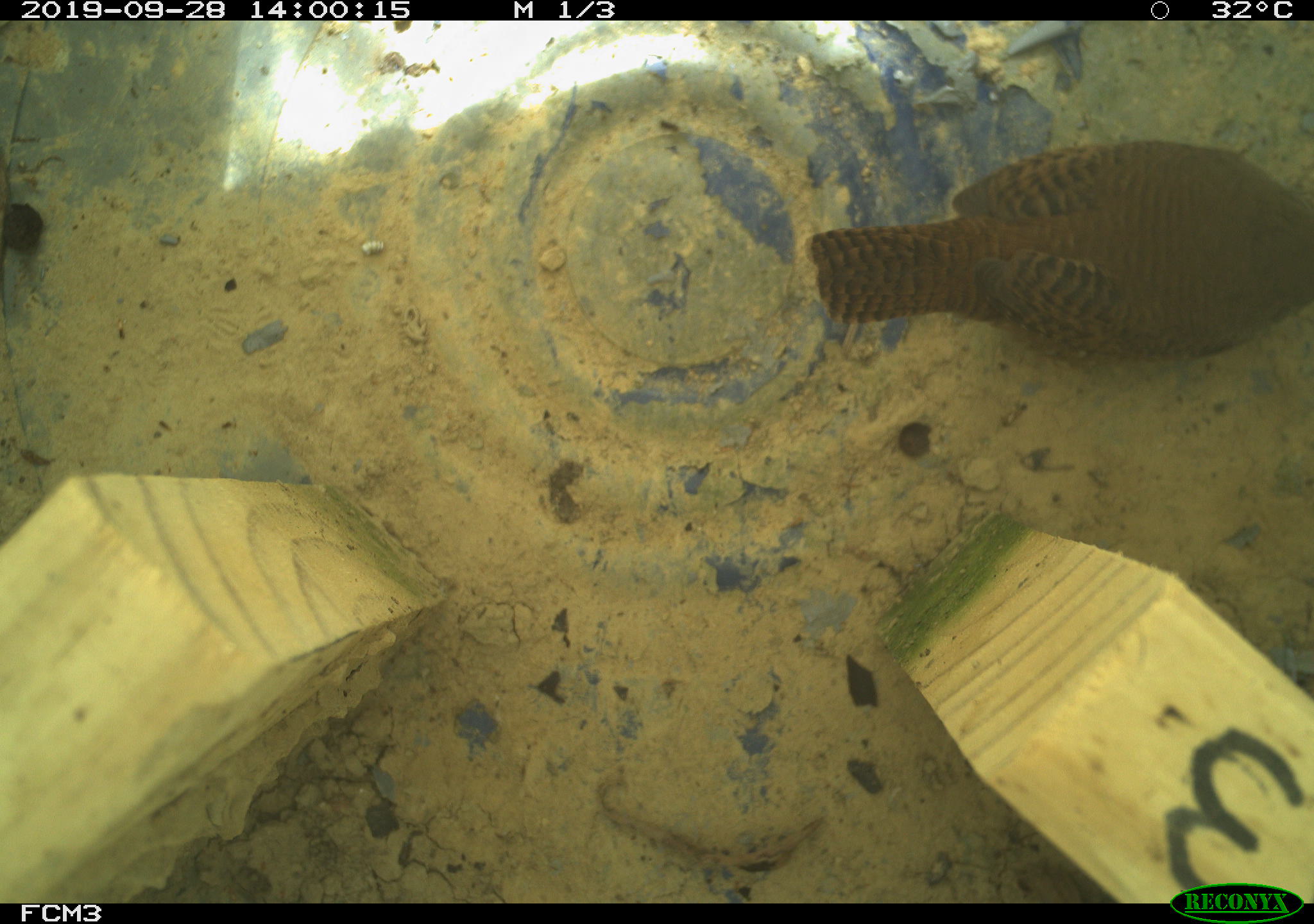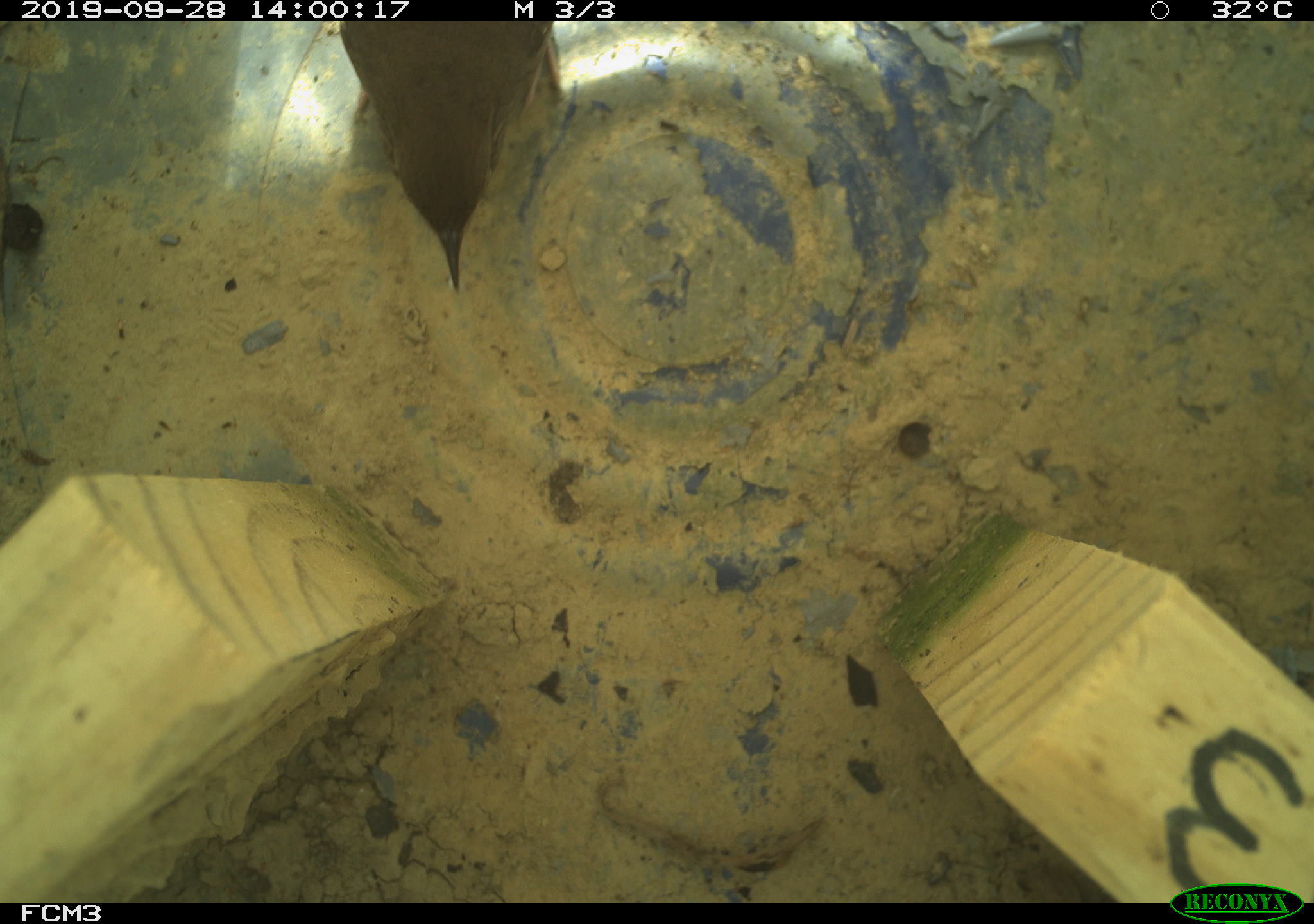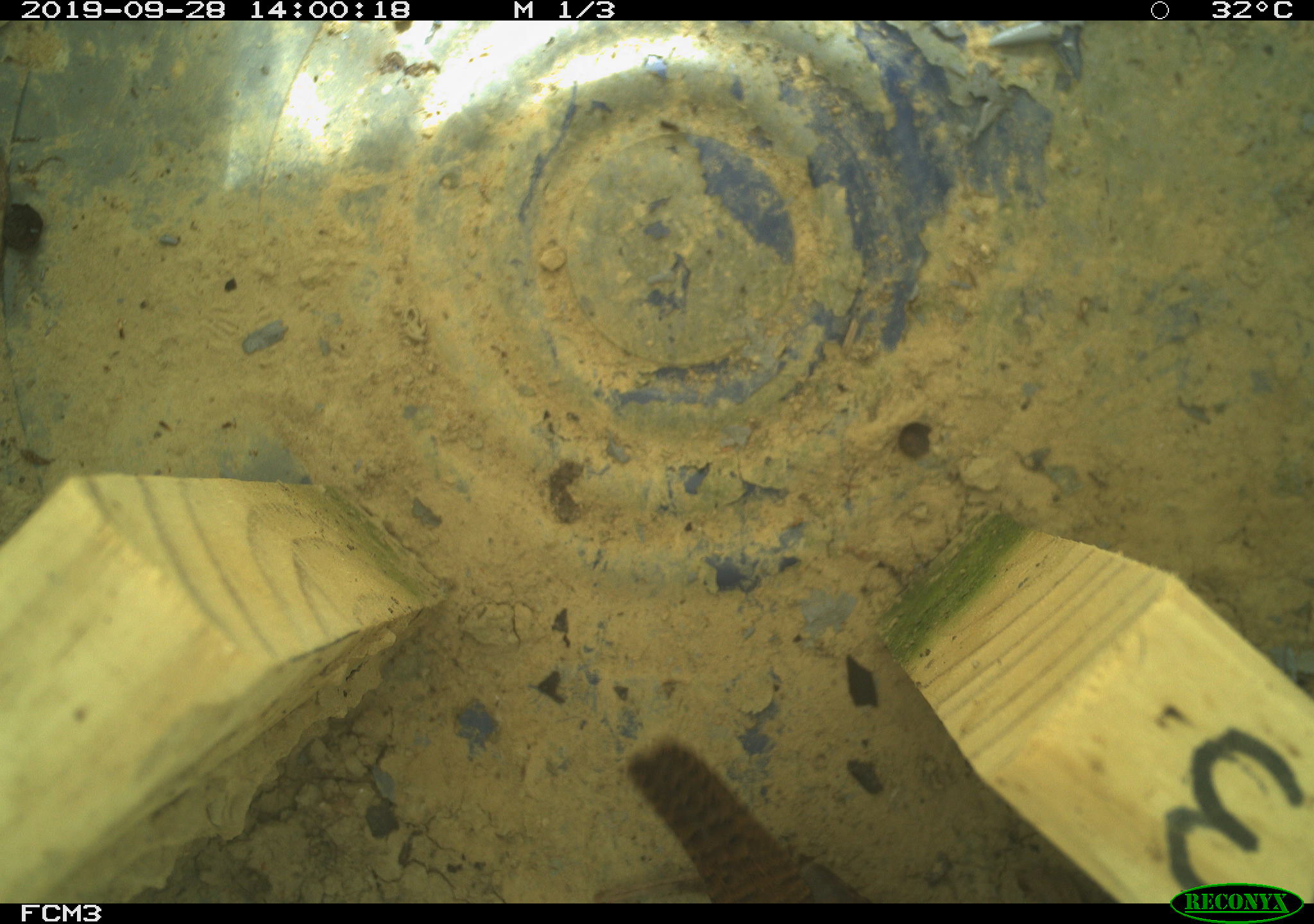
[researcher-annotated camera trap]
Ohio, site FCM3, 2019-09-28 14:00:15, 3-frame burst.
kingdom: Animalia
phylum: Chordata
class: Aves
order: Passeriformes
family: Troglodytidae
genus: Troglodytes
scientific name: Troglodytes aedon aedon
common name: northern house wren